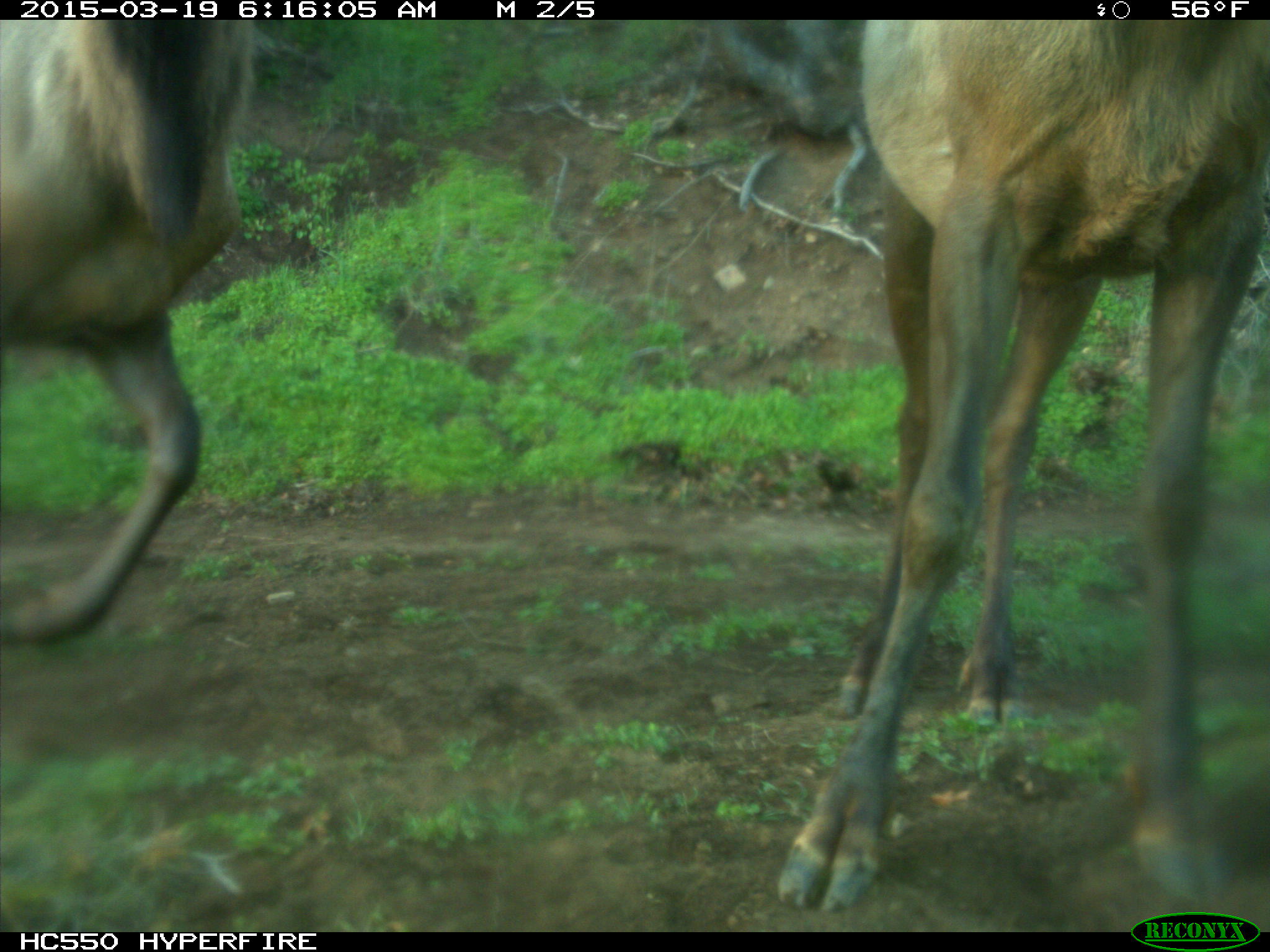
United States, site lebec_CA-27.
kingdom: Animalia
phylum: Chordata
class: Mammalia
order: Artiodactyla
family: Cervidae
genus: Cervus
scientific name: Cervus canadensis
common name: elk